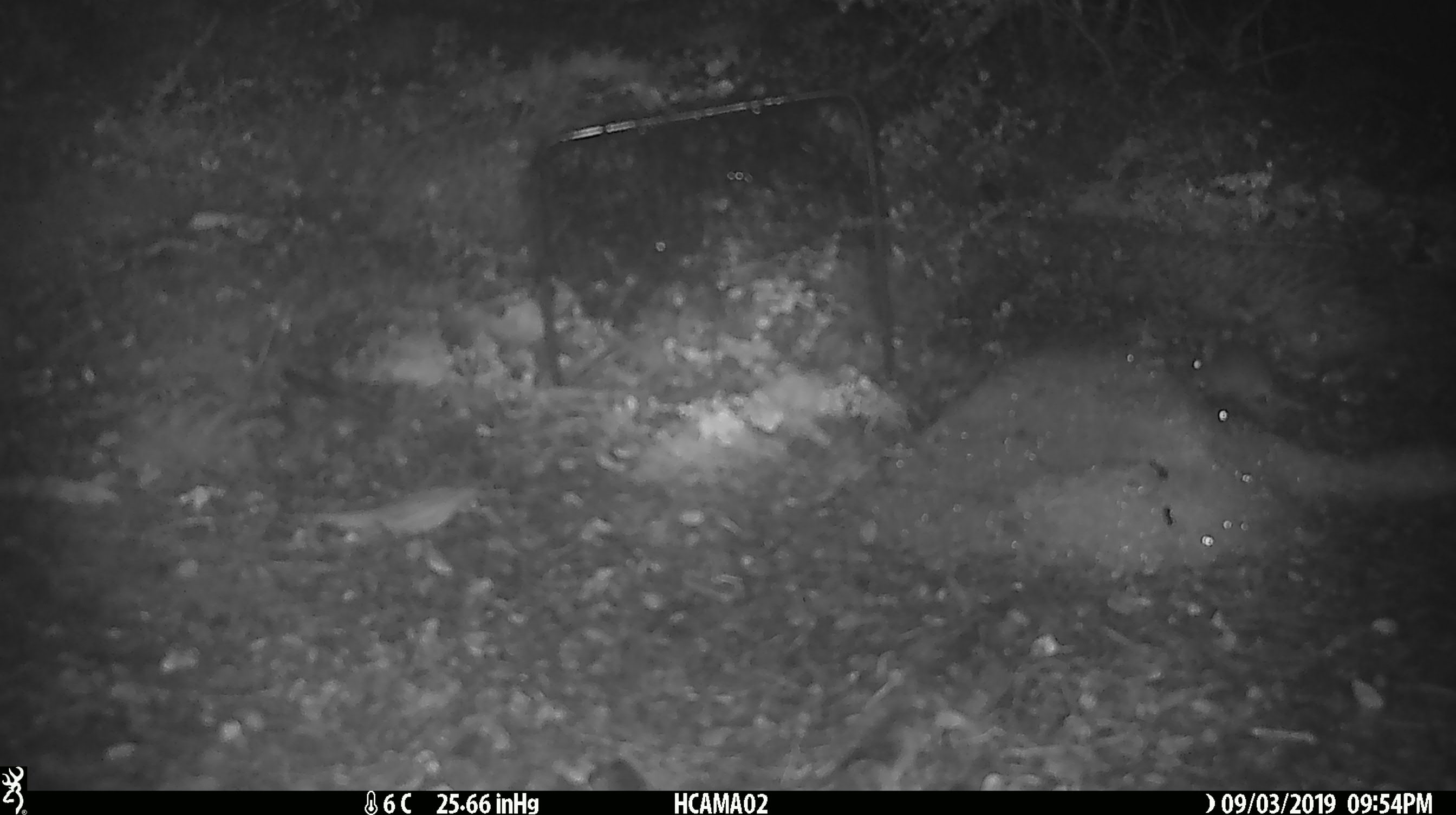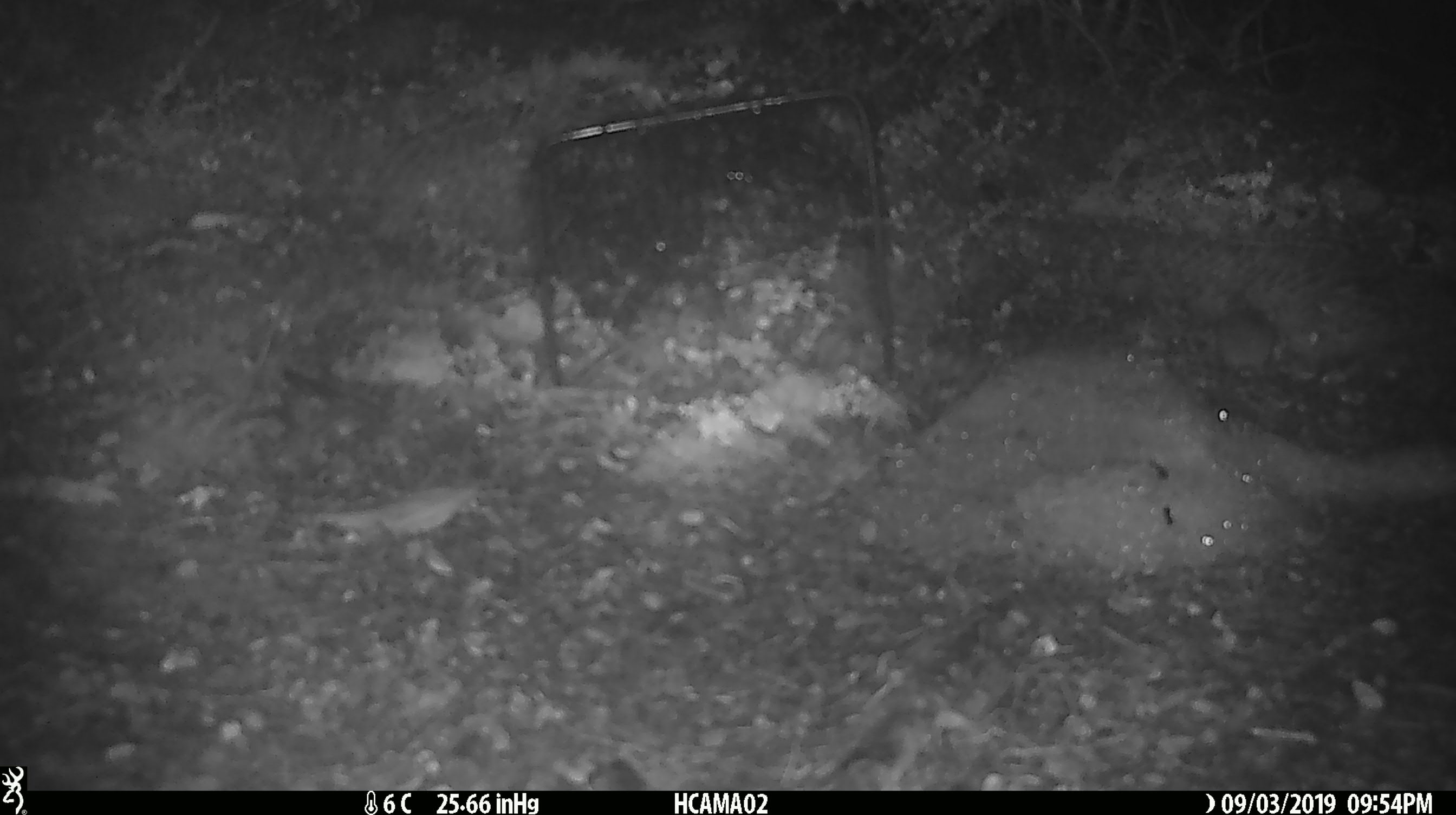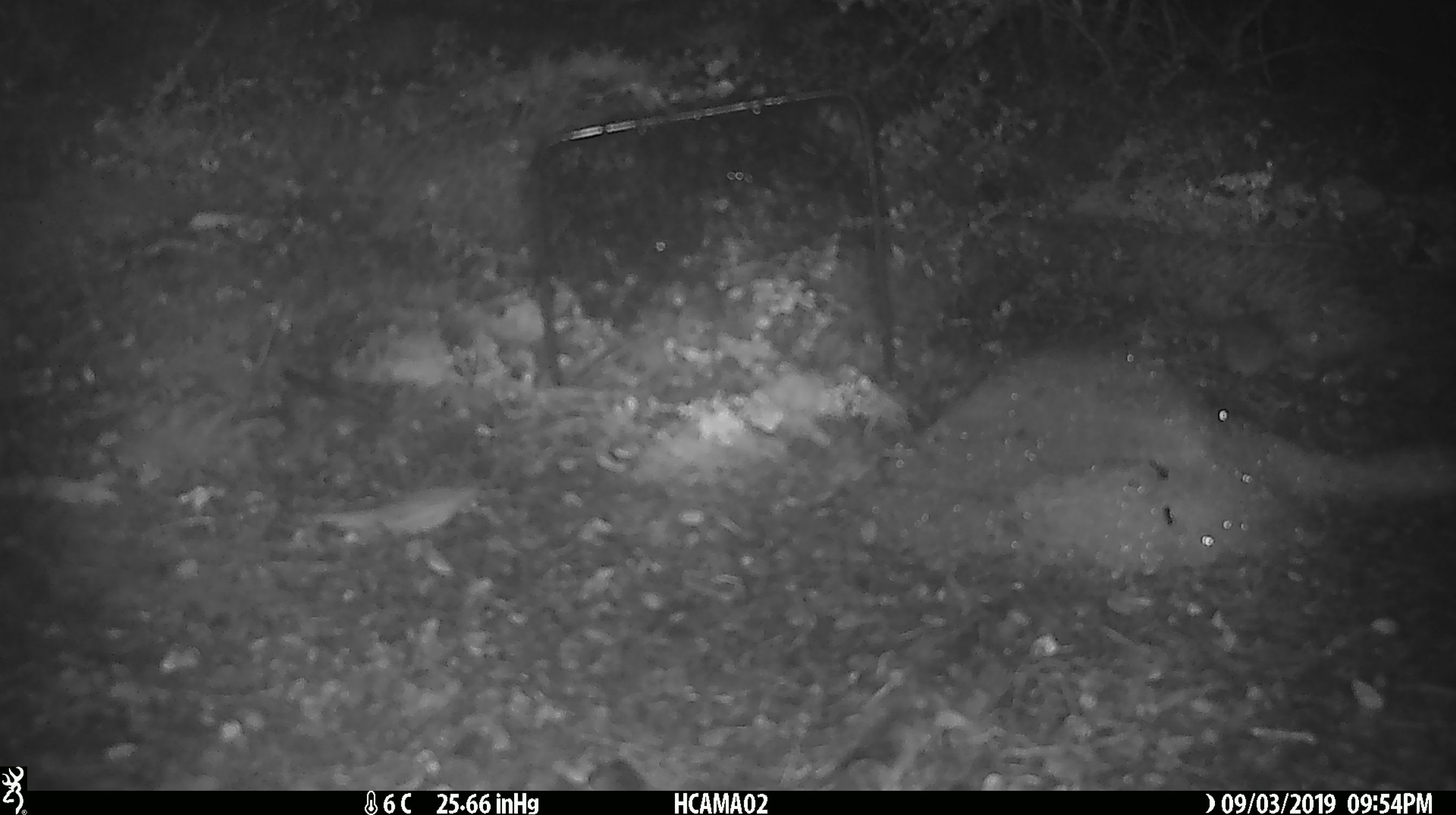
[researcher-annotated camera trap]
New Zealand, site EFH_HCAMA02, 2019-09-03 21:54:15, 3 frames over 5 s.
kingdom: Animalia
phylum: Chordata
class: Mammalia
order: Rodentia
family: Muridae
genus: Mus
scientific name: Mus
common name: mouse